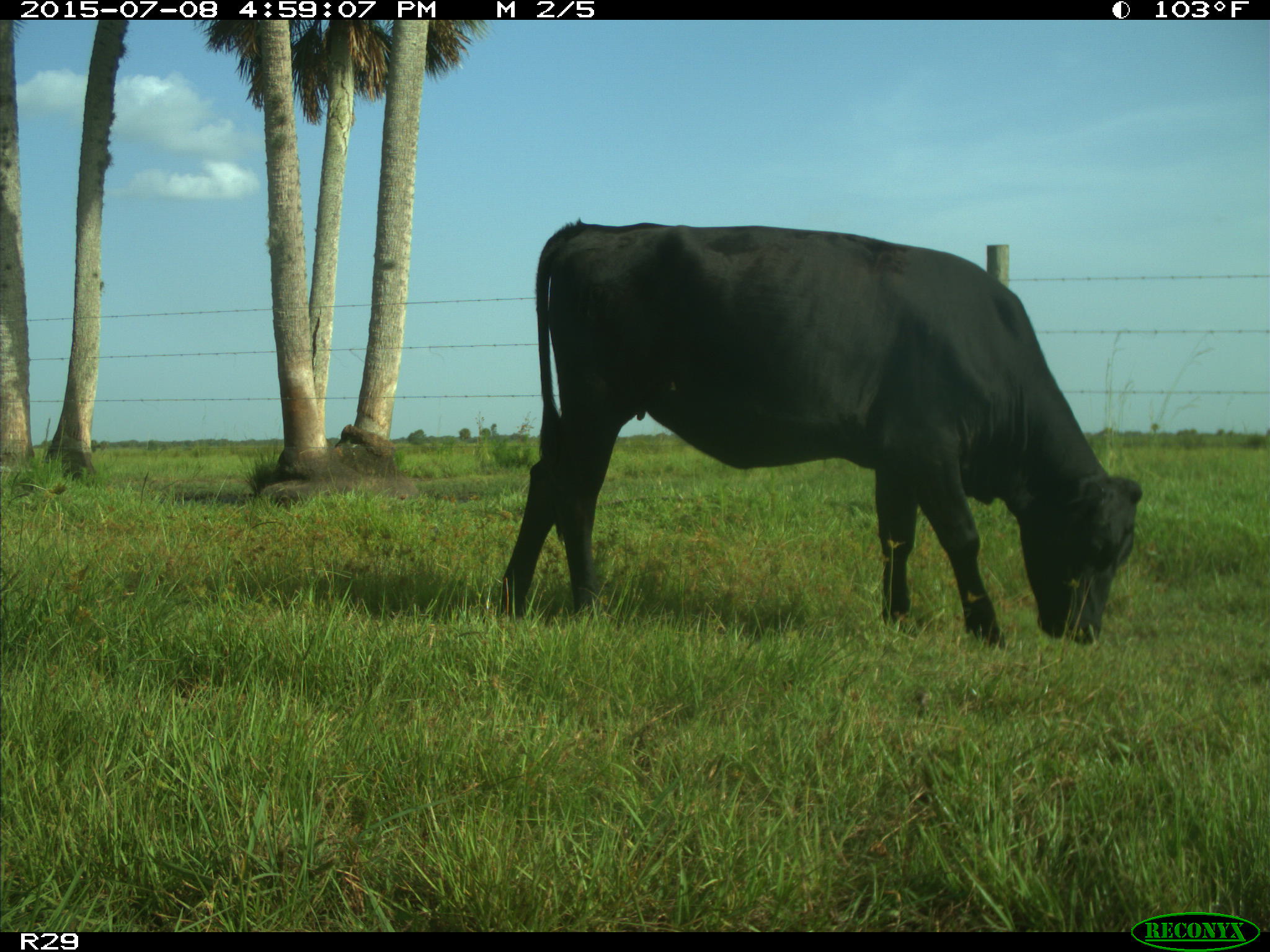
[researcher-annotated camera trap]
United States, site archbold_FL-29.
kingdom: Animalia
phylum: Chordata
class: Mammalia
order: Artiodactyla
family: Bovidae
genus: Bos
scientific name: Bos taurus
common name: domestic cow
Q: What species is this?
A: Bos taurus (domestic cow).